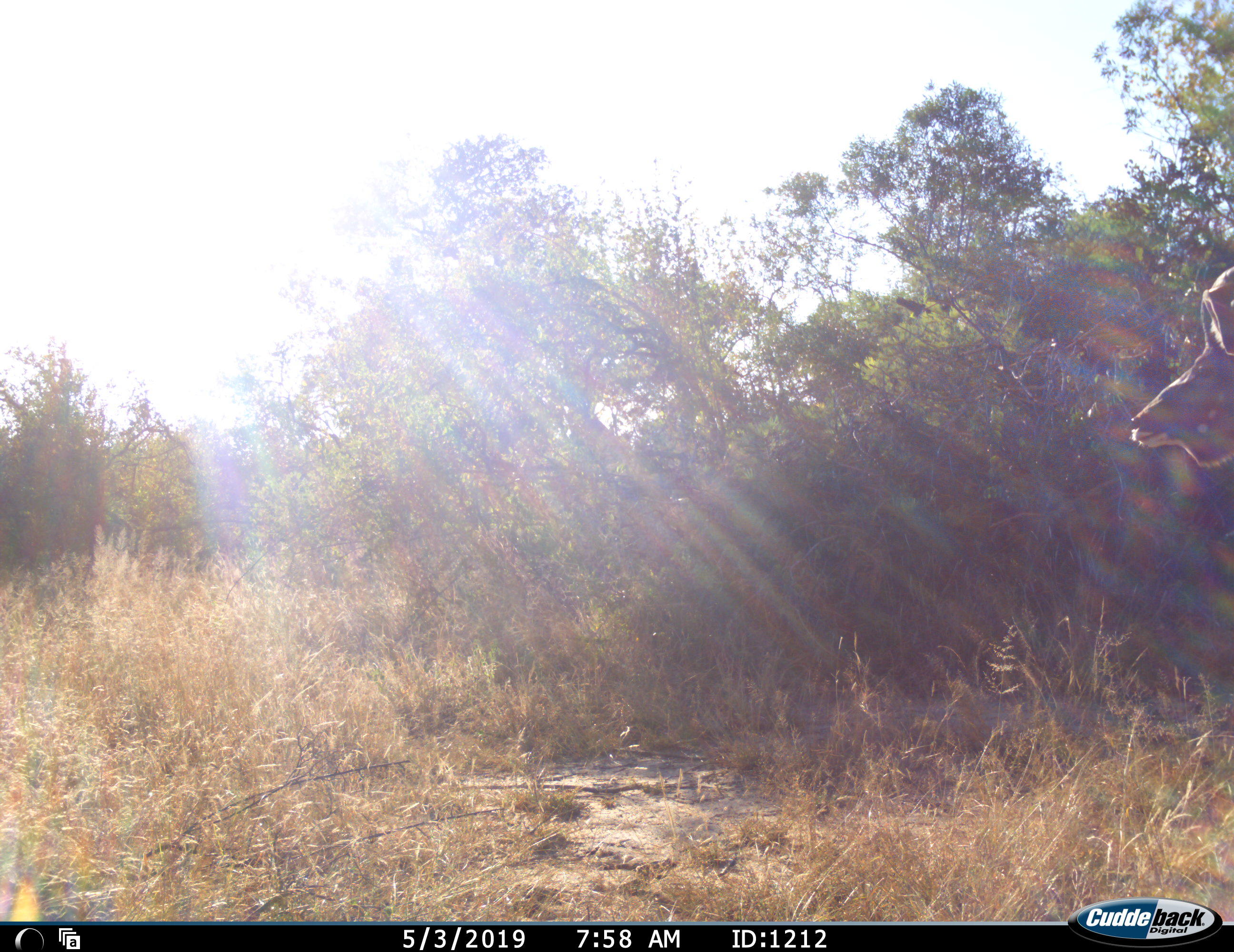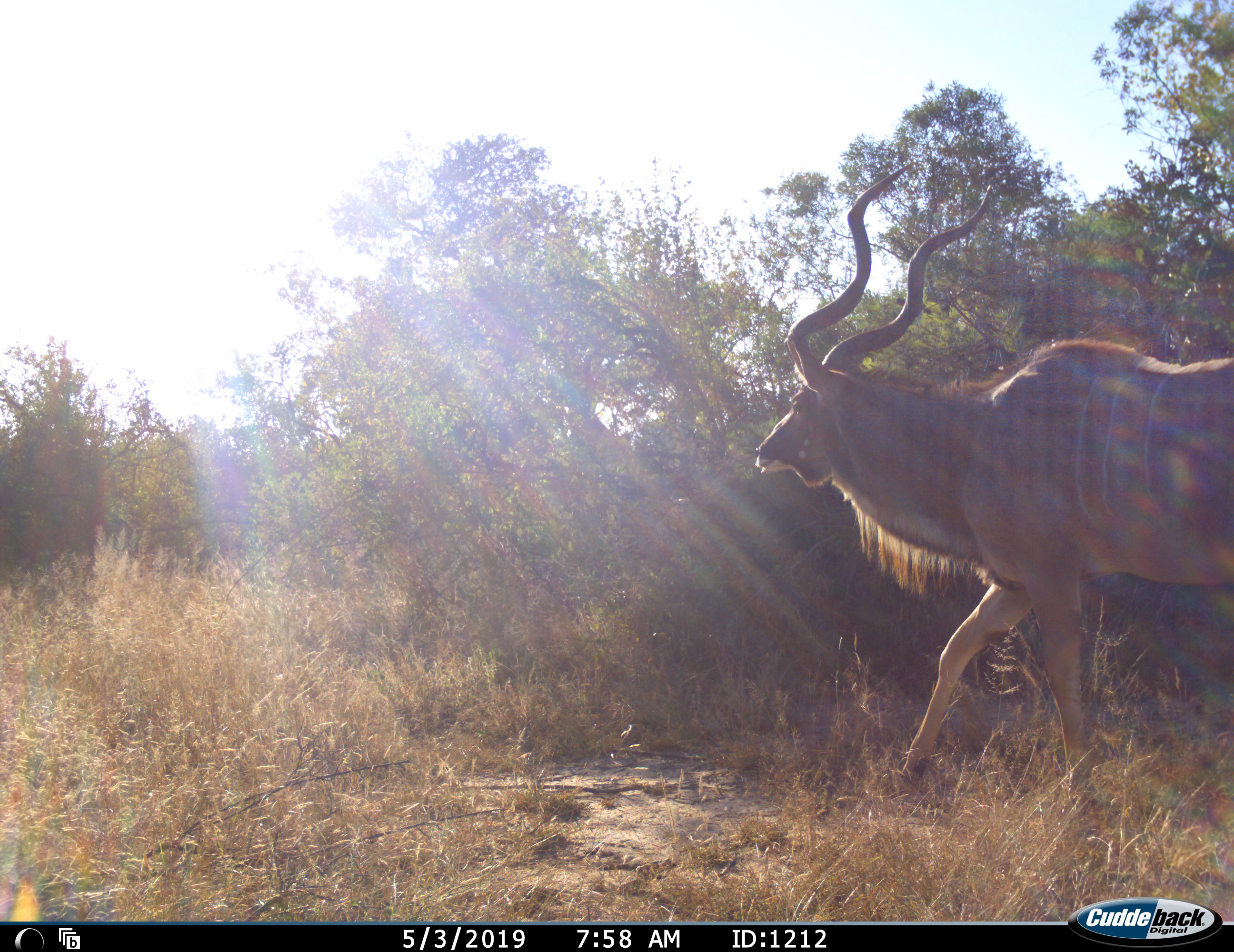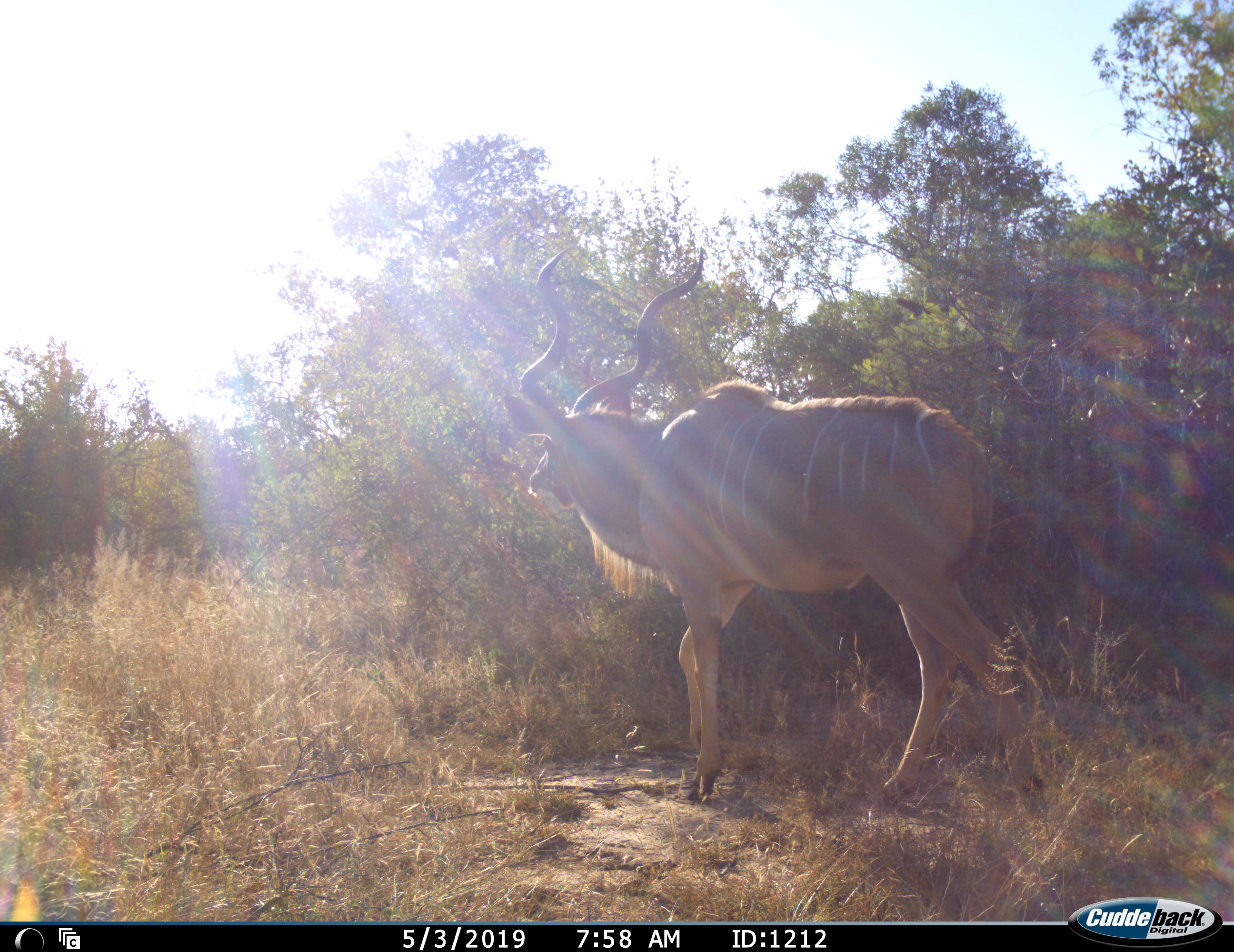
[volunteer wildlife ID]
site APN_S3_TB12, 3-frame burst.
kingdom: Animalia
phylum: Chordata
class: Mammalia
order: Artiodactyla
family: Bovidae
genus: Tragelaphus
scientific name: Tragelaphus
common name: kudu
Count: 1.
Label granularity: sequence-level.